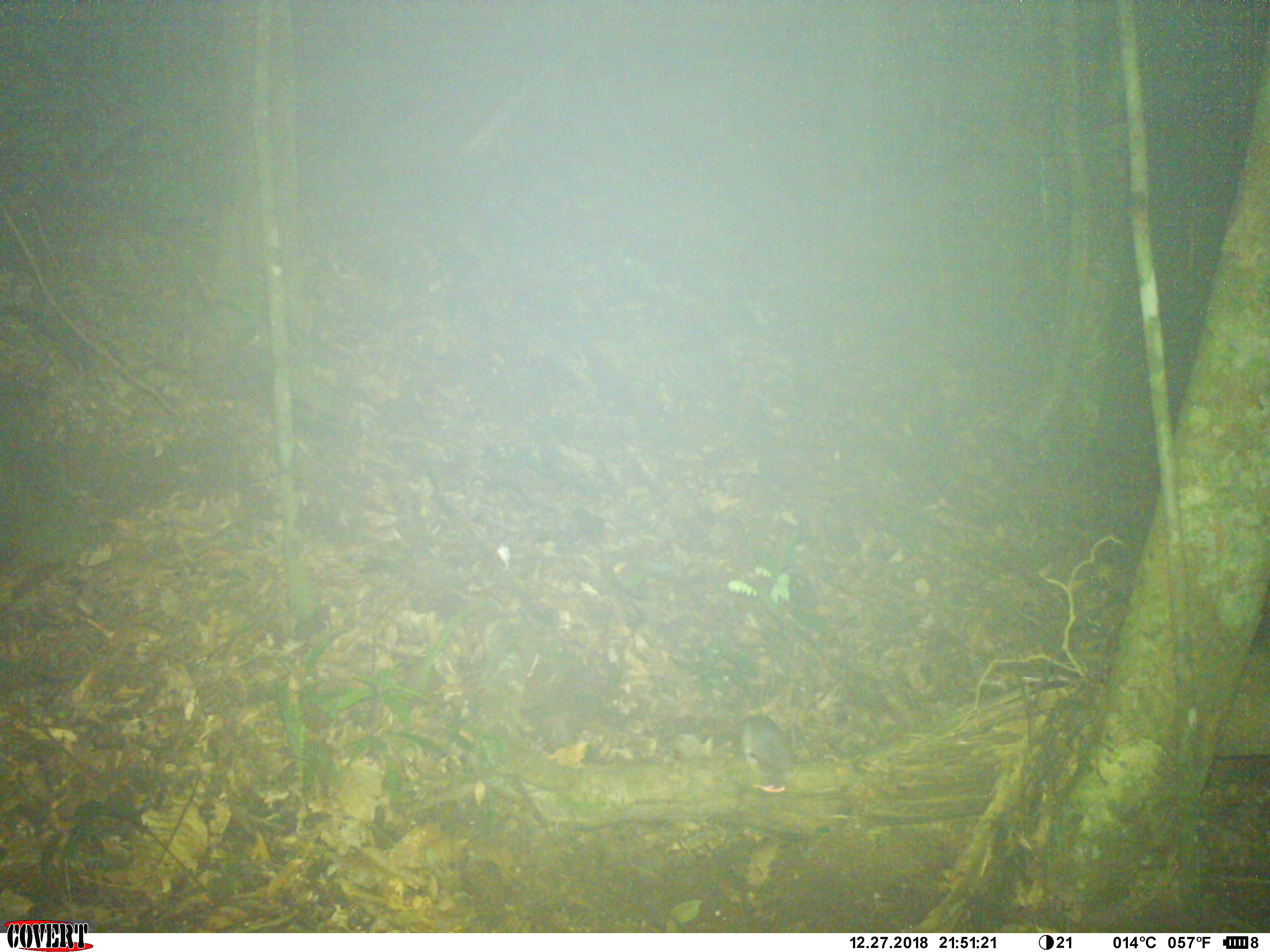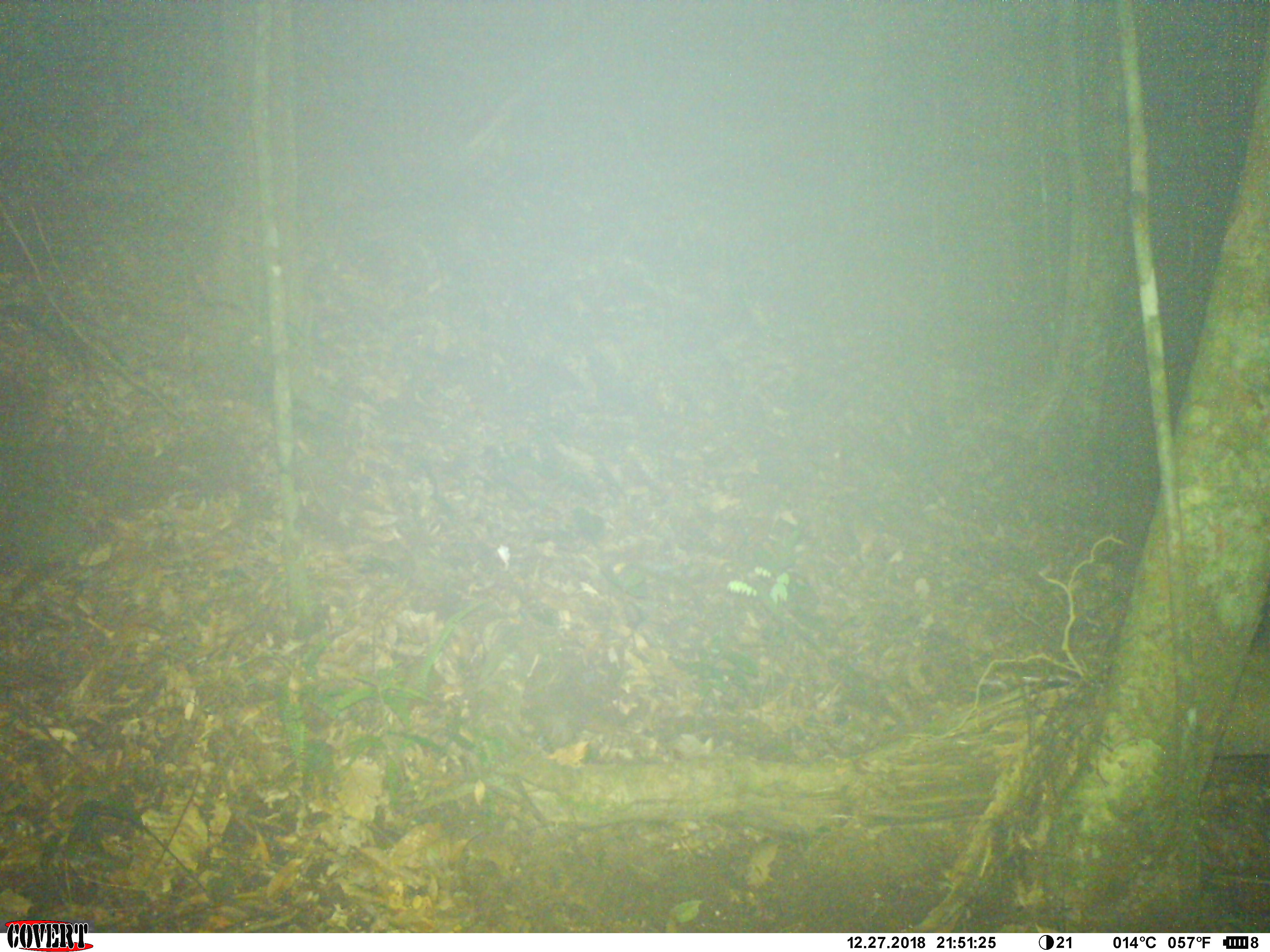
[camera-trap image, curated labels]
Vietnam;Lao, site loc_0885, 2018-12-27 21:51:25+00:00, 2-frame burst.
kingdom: Animalia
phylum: Chordata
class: Mammalia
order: Rodentia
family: Muridae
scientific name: Muridae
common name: old-world mice and rats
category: unidentified murid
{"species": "unidentified murid (old-world mice and rats) (Muridae)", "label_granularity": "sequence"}